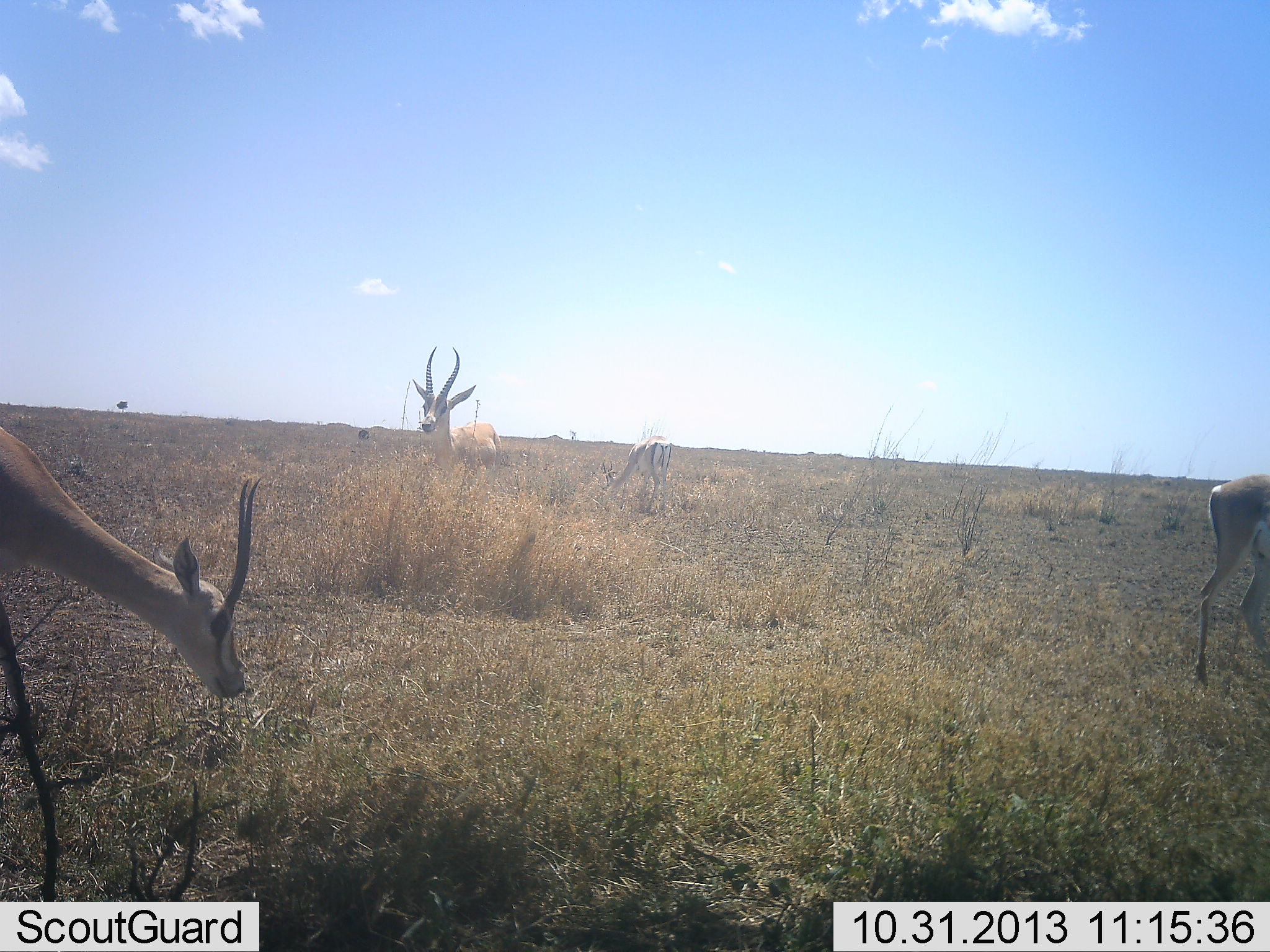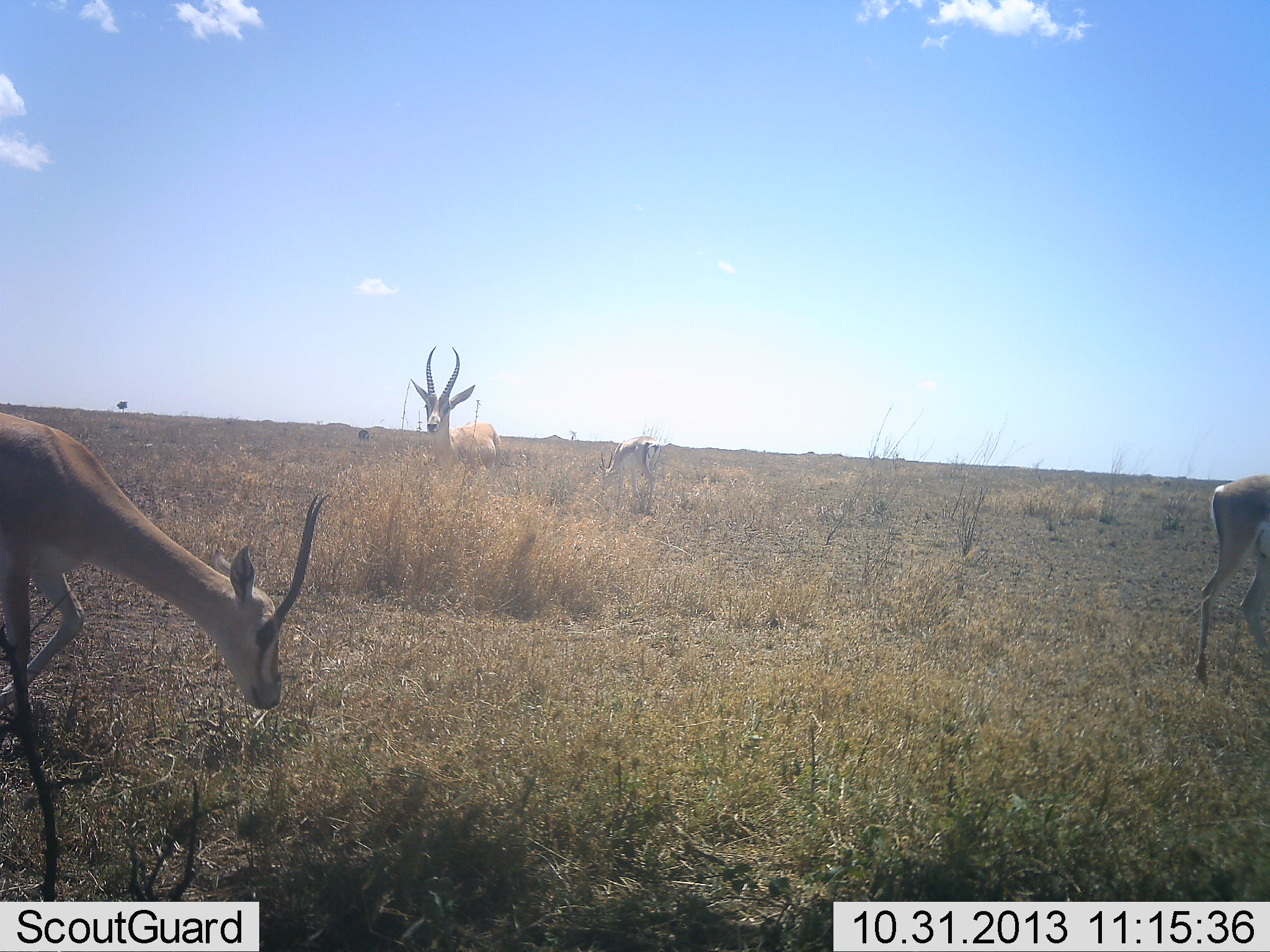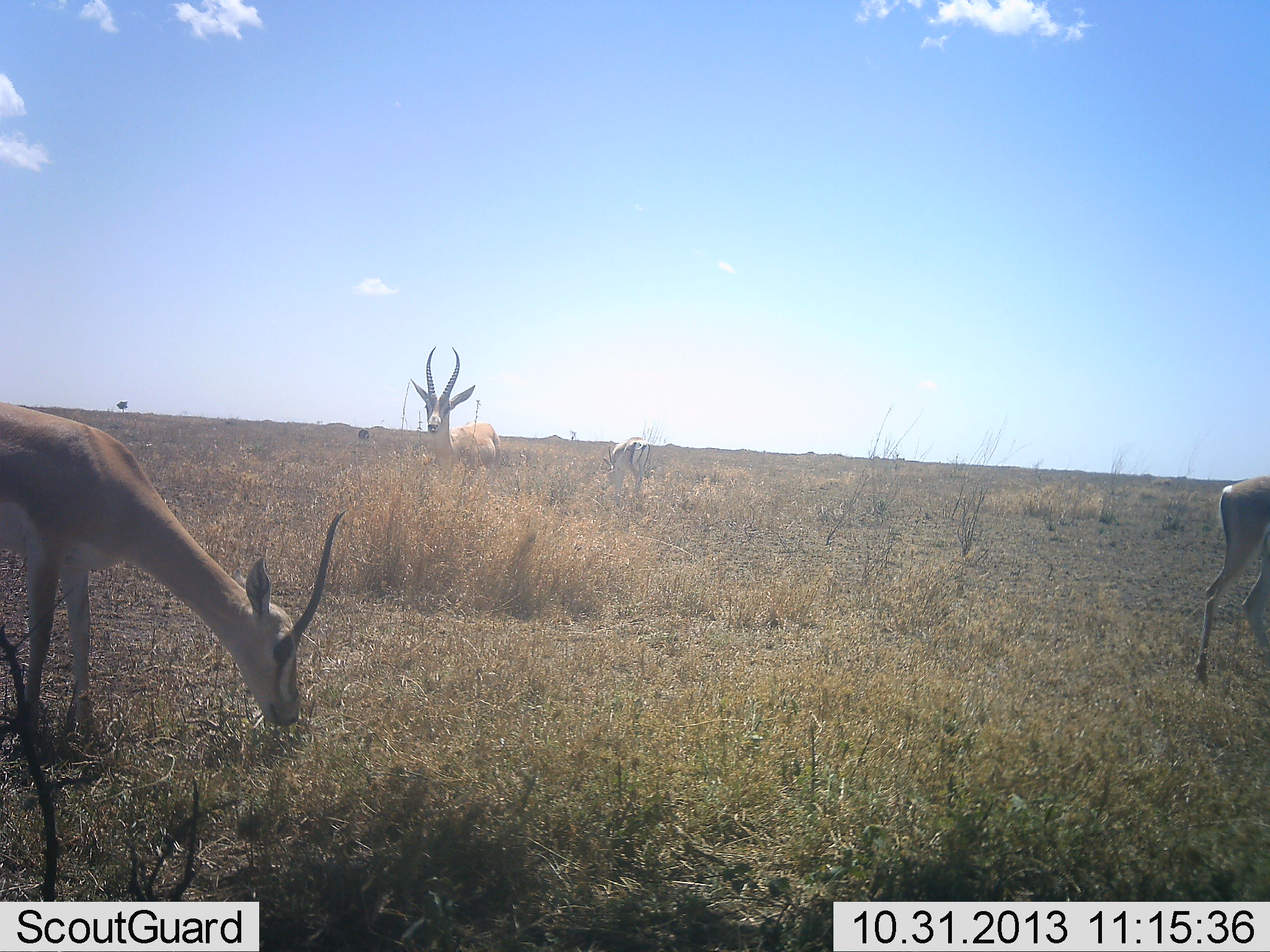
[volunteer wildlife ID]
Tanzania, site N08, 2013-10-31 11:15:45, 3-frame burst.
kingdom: Animalia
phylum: Chordata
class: Mammalia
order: Artiodactyla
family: Bovidae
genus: Nanger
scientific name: Nanger granti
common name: grant's gazelle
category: gazellegrants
Gazellegrants (grant's gazelle) (Nanger granti), count 4. Behavior (volunteer vote fractions): standing 70%, resting 6%, moving 52%, interacting 0%. Young present (vote fraction): 0%. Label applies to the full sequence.